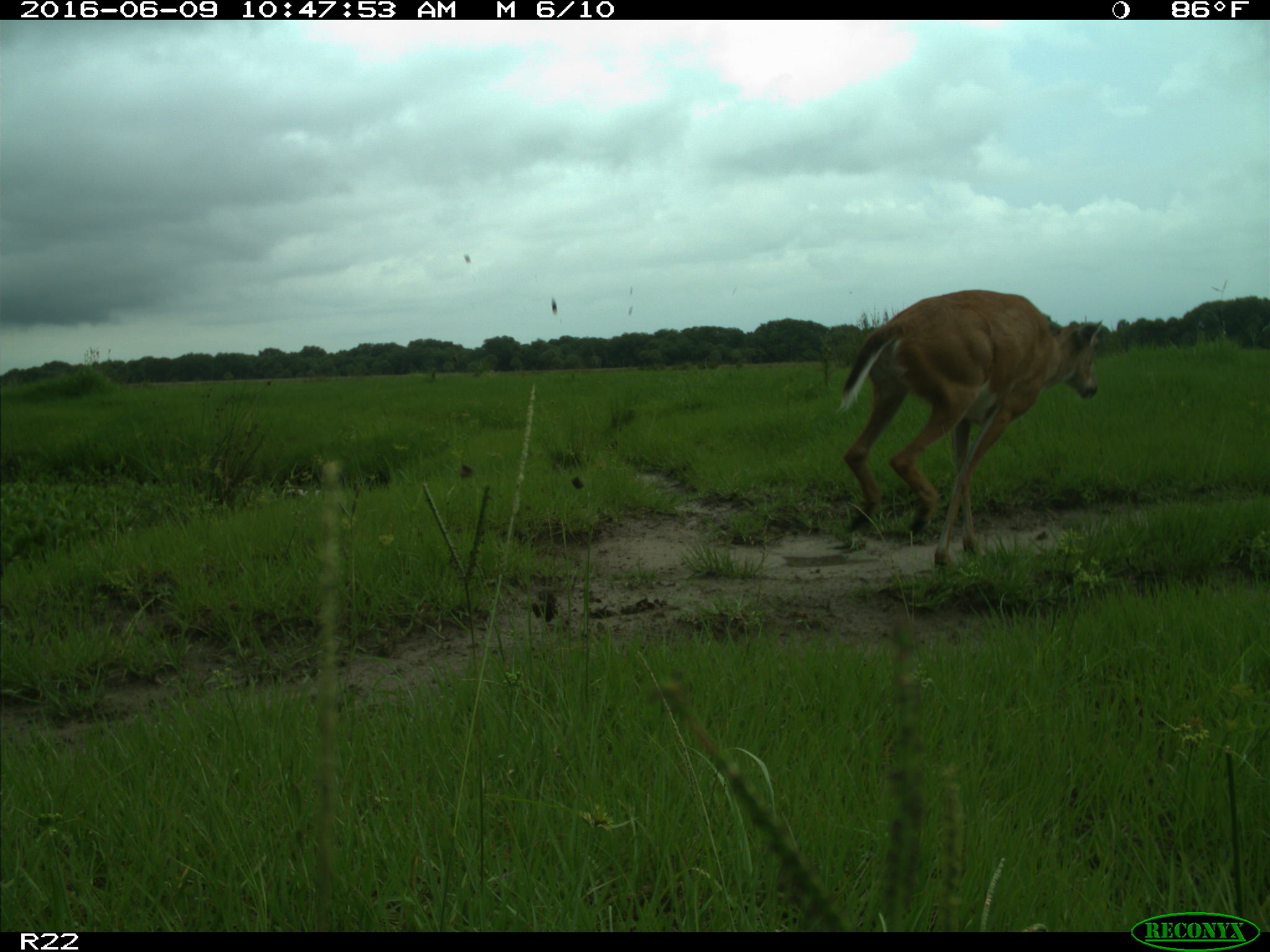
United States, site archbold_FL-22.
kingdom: Animalia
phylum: Chordata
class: Mammalia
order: Artiodactyla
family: Cervidae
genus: Odocoileus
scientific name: Odocoileus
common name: deer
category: unidentified deer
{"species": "unidentified deer (deer) (Odocoileus)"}